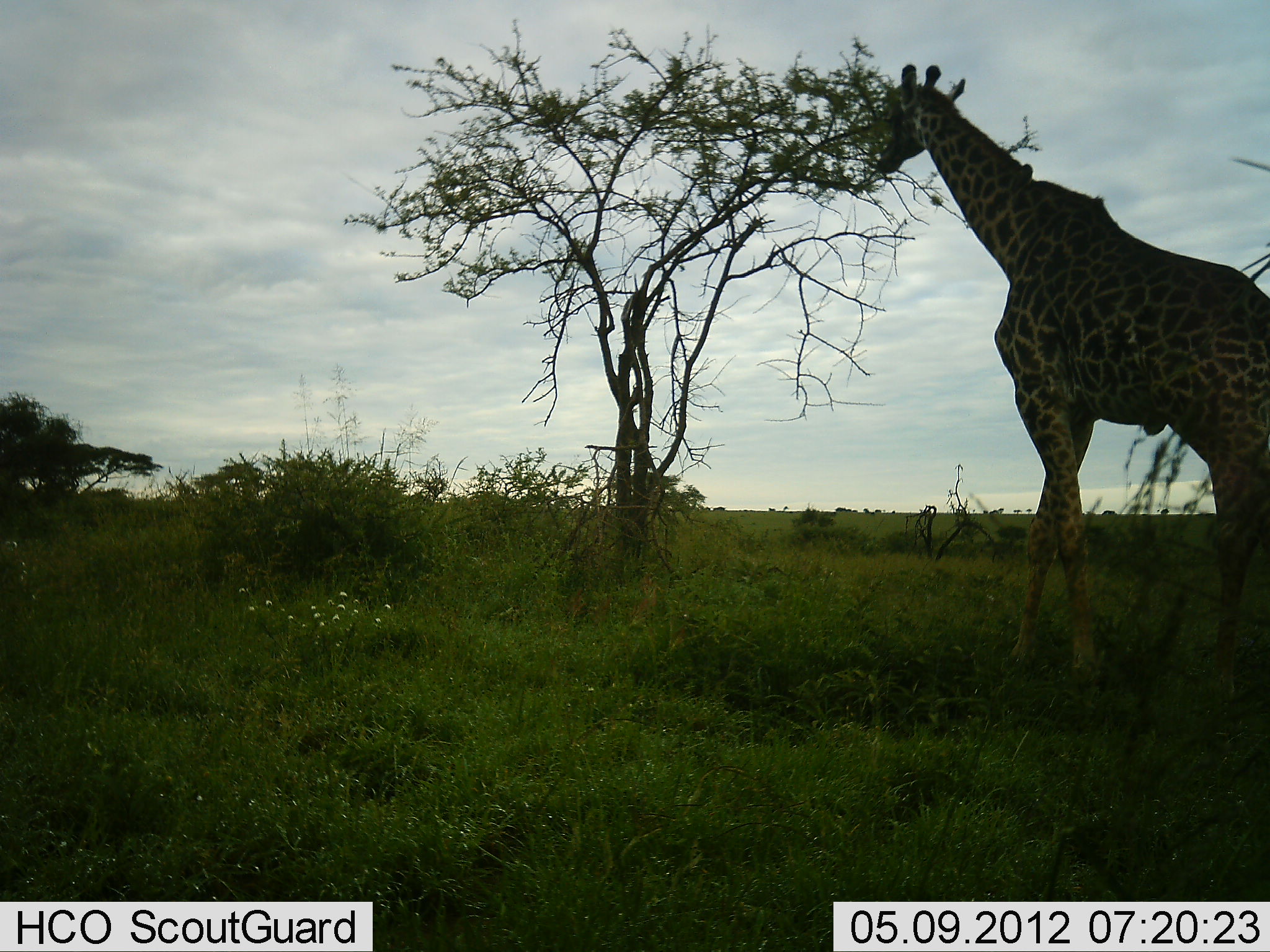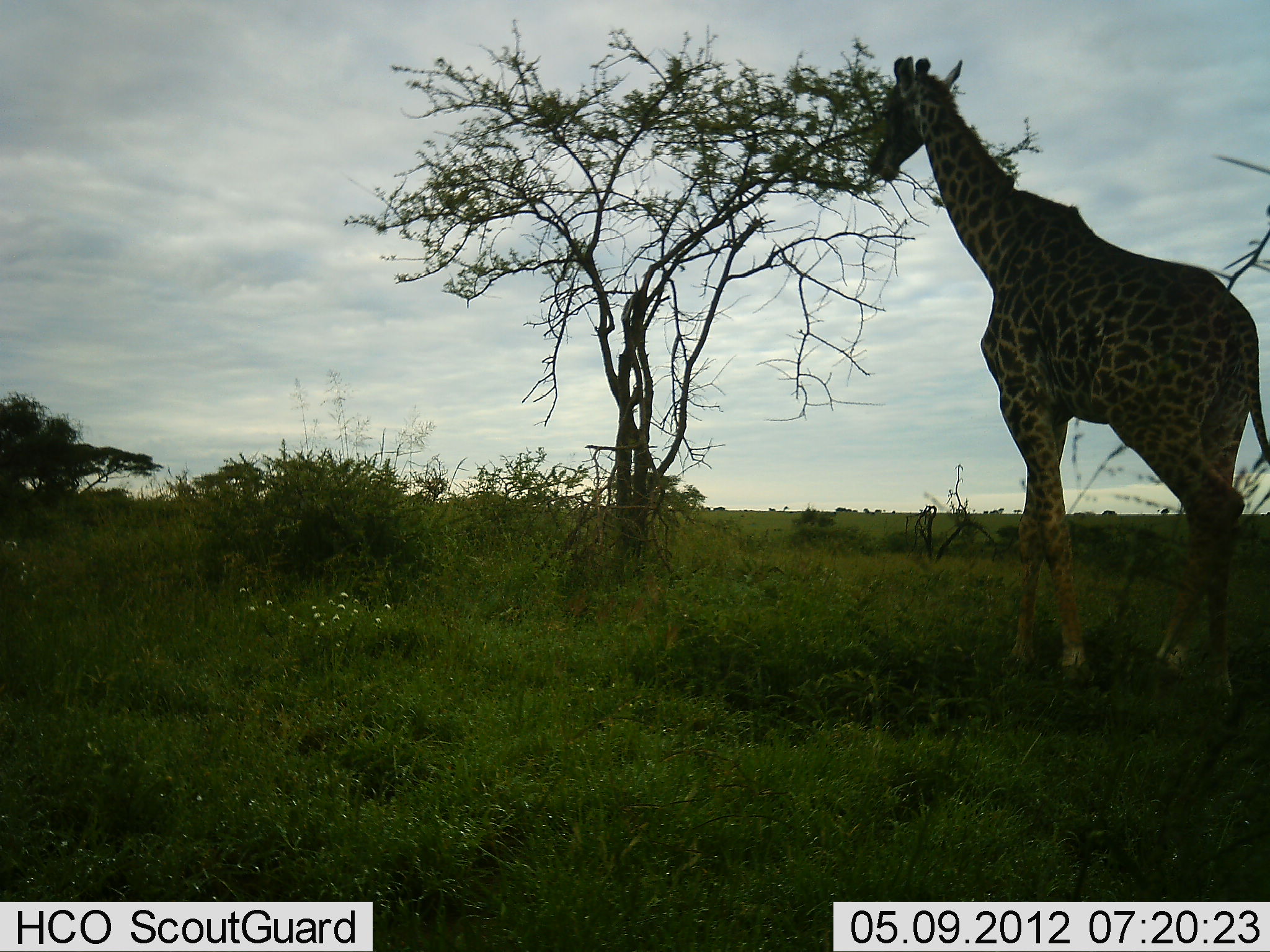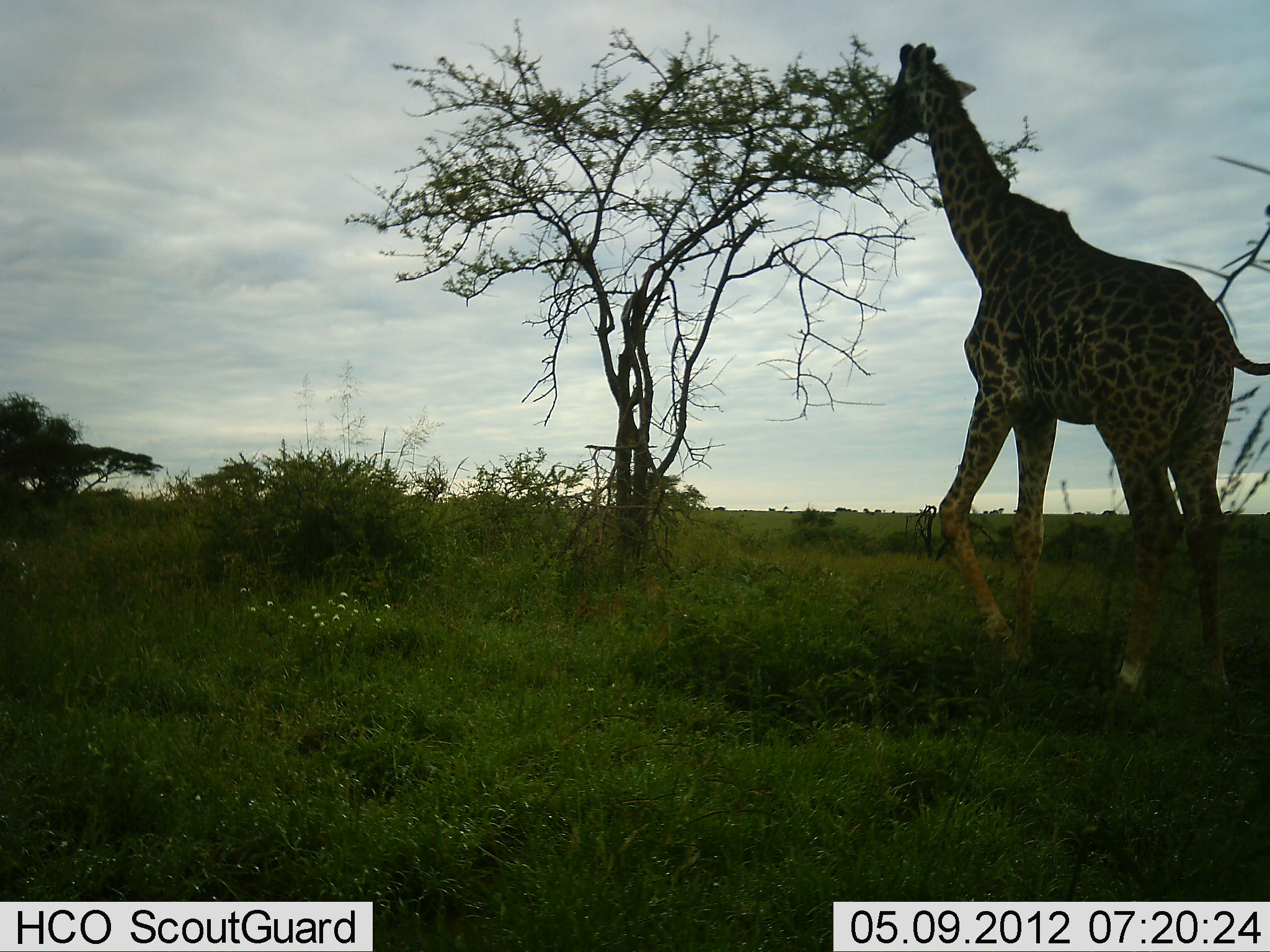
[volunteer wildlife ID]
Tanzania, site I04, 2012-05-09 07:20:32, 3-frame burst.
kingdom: Animalia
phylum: Chordata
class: Mammalia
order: Artiodactyla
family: Giraffidae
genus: Giraffa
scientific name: Giraffa camelopardalis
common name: giraffe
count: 1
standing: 27%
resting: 0%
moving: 27%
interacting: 0%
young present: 0%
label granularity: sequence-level